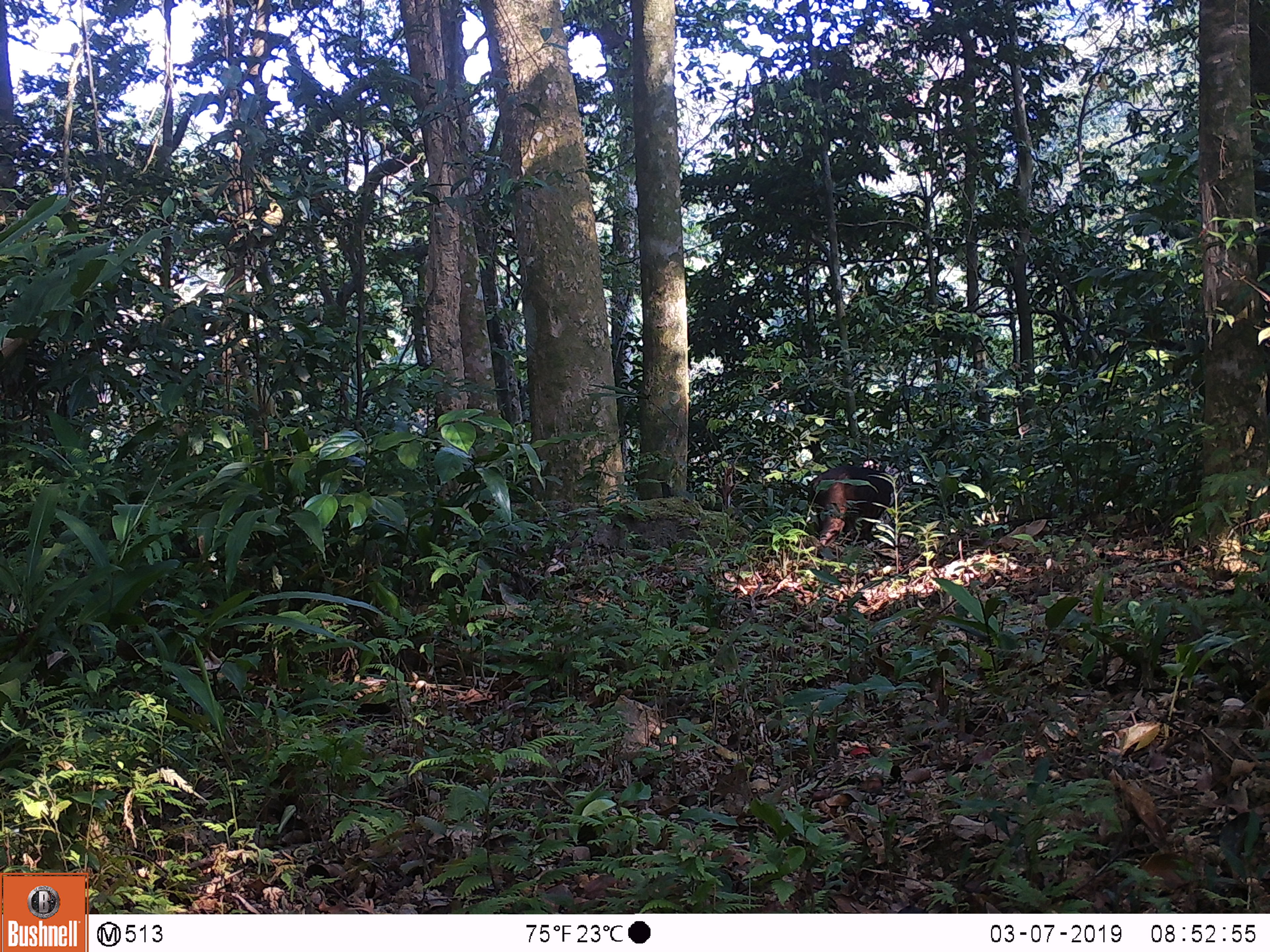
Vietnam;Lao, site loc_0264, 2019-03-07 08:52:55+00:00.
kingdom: Animalia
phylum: Chordata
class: Mammalia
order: Primates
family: Cercopithecidae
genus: Macaca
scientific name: Macaca arctoides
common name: stump-tailed macaque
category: stump tailed macaque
Stump tailed macaque (stump-tailed macaque) (Macaca arctoides). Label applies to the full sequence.